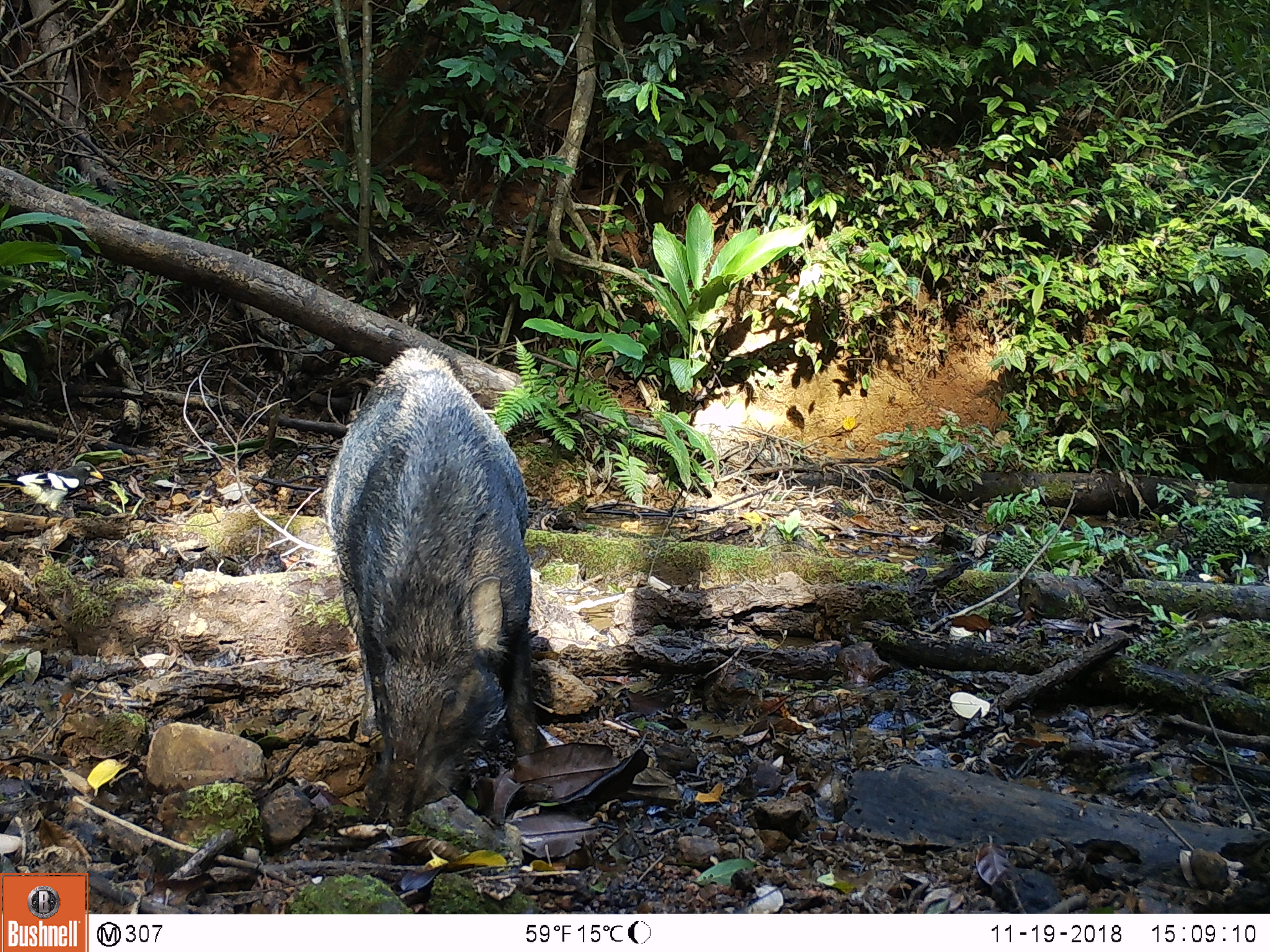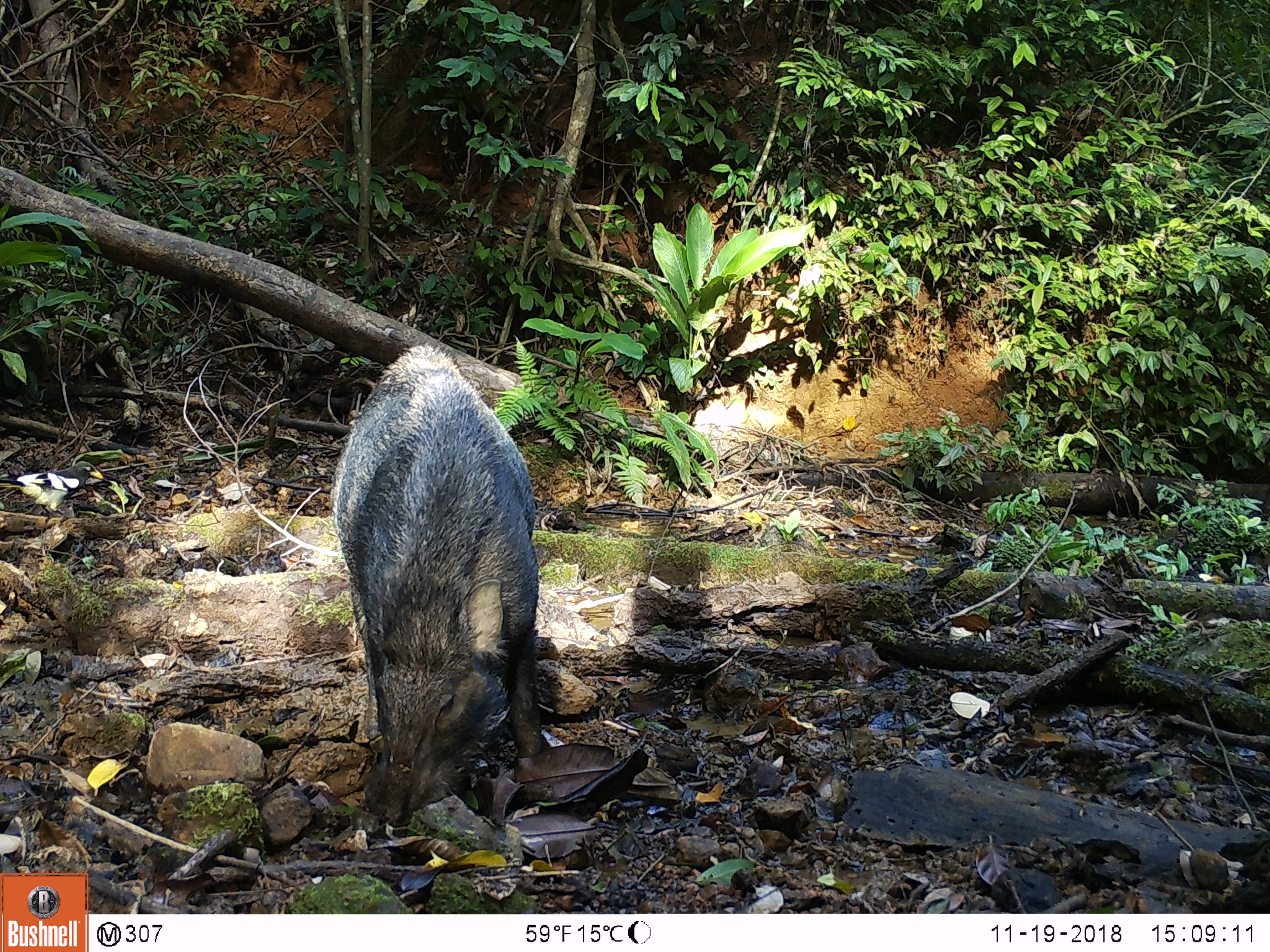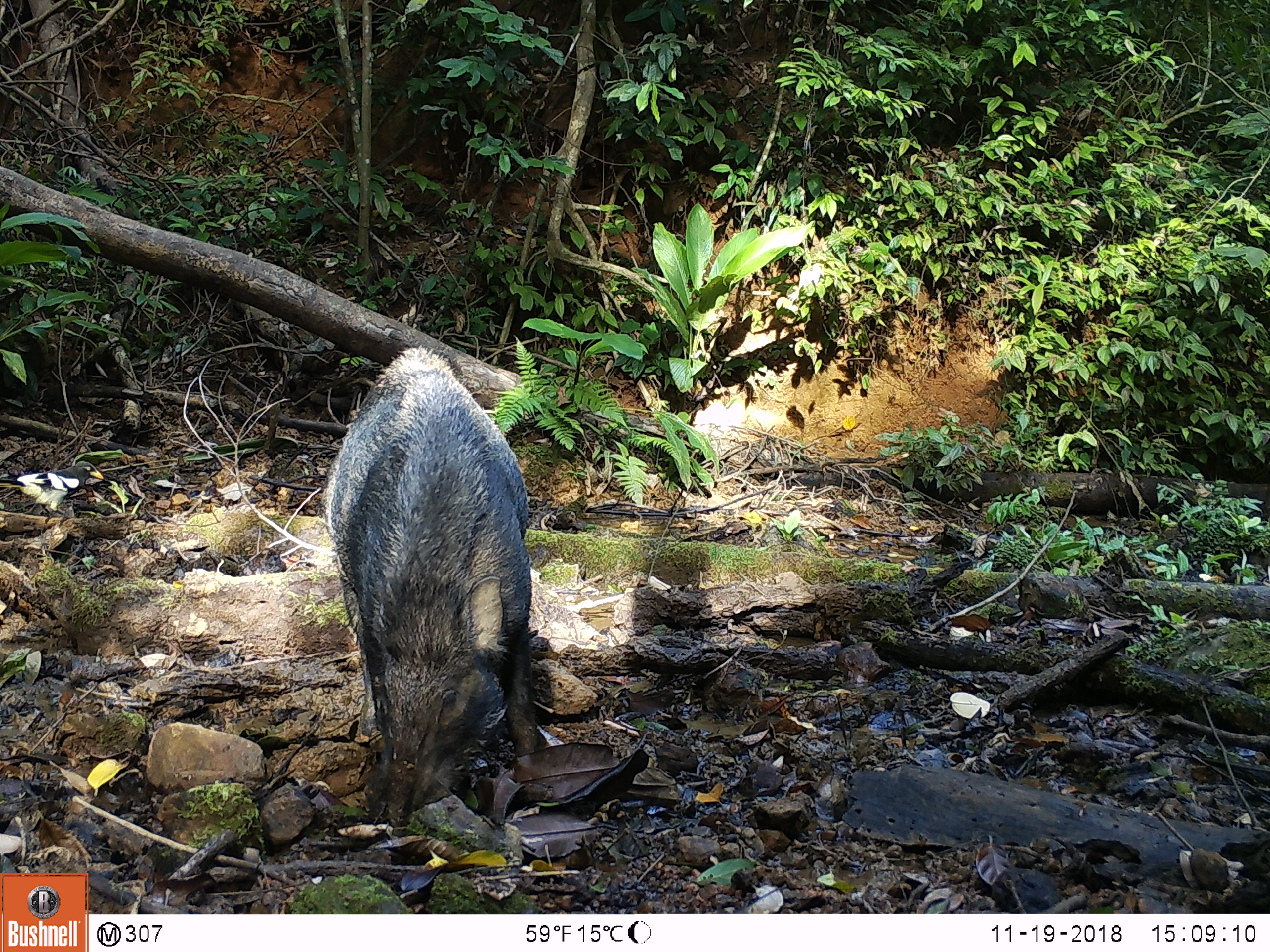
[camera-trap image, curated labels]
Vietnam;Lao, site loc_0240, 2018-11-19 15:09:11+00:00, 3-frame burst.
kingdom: Animalia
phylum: Chordata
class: Aves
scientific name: Aves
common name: bird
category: unidentified bird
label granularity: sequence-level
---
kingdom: Animalia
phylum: Chordata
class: Mammalia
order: Artiodactyla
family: Suidae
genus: Sus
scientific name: Sus scrofa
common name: eurasian wild pig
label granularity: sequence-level